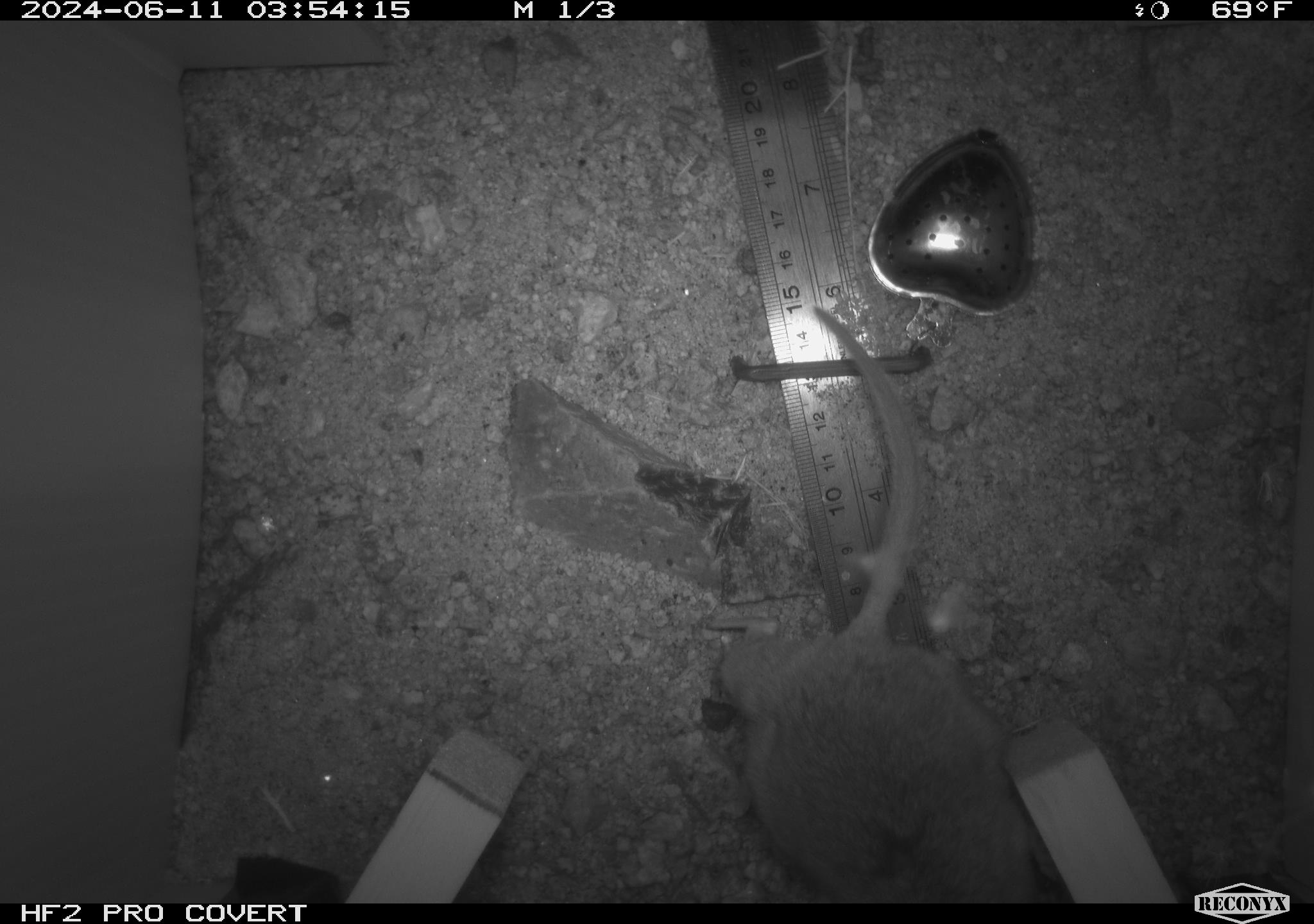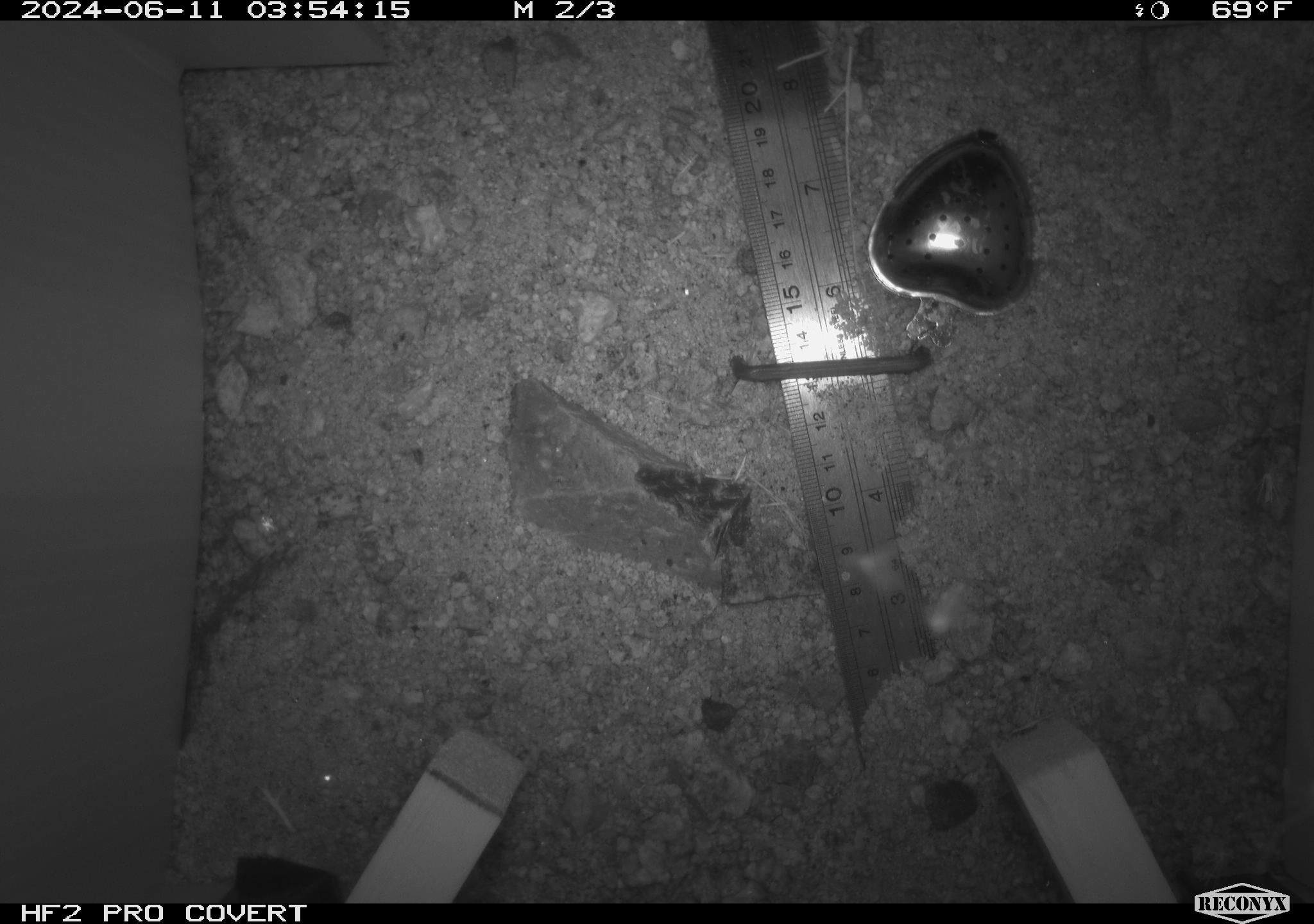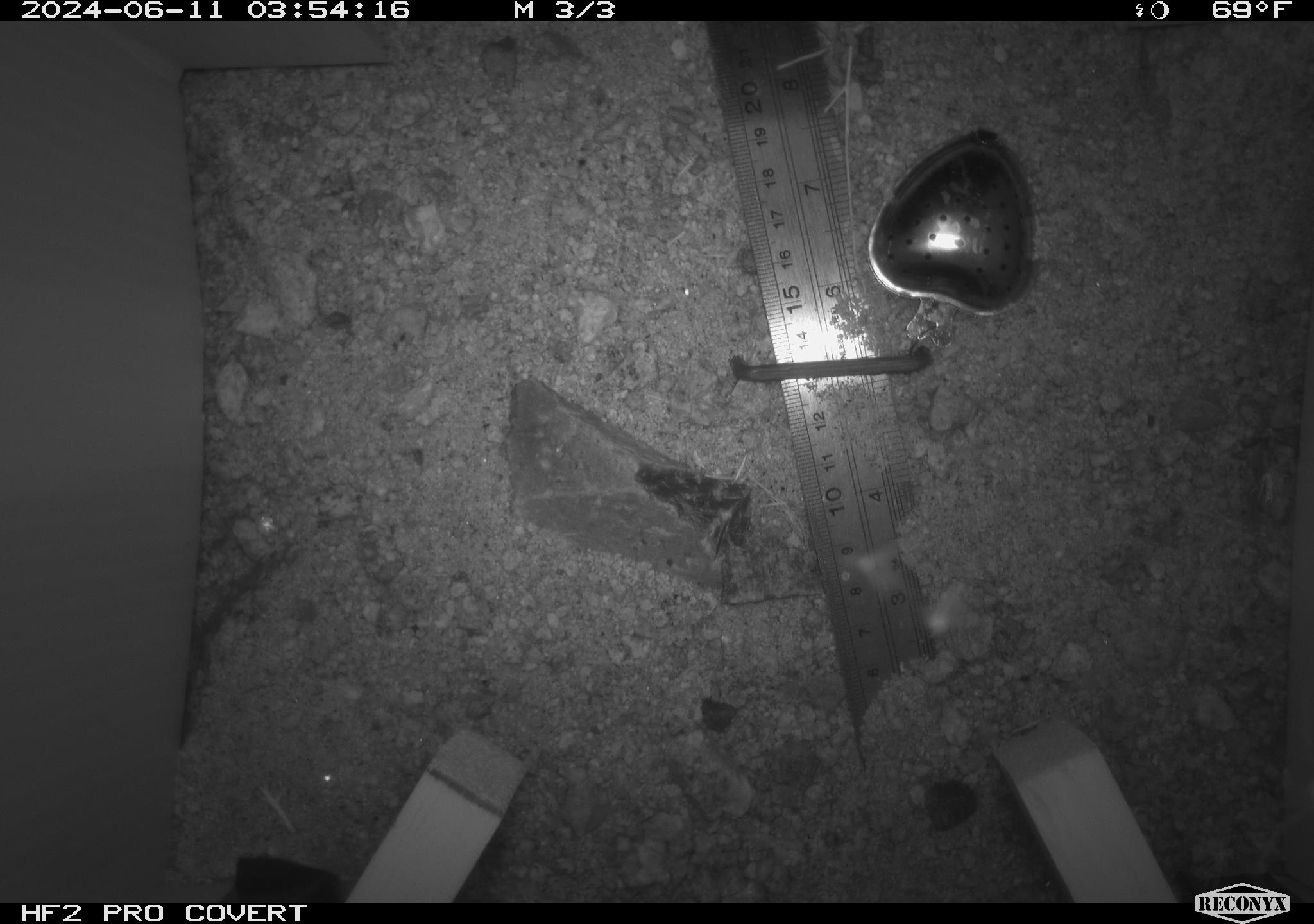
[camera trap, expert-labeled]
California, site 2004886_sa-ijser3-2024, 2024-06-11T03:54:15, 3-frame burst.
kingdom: Animalia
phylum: Chordata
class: Mammalia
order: Rodentia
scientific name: Rodentia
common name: woodrat or rat or mouse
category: woodrat or rat or mouse species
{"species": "woodrat or rat or mouse species (woodrat or rat or mouse) (Rodentia)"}